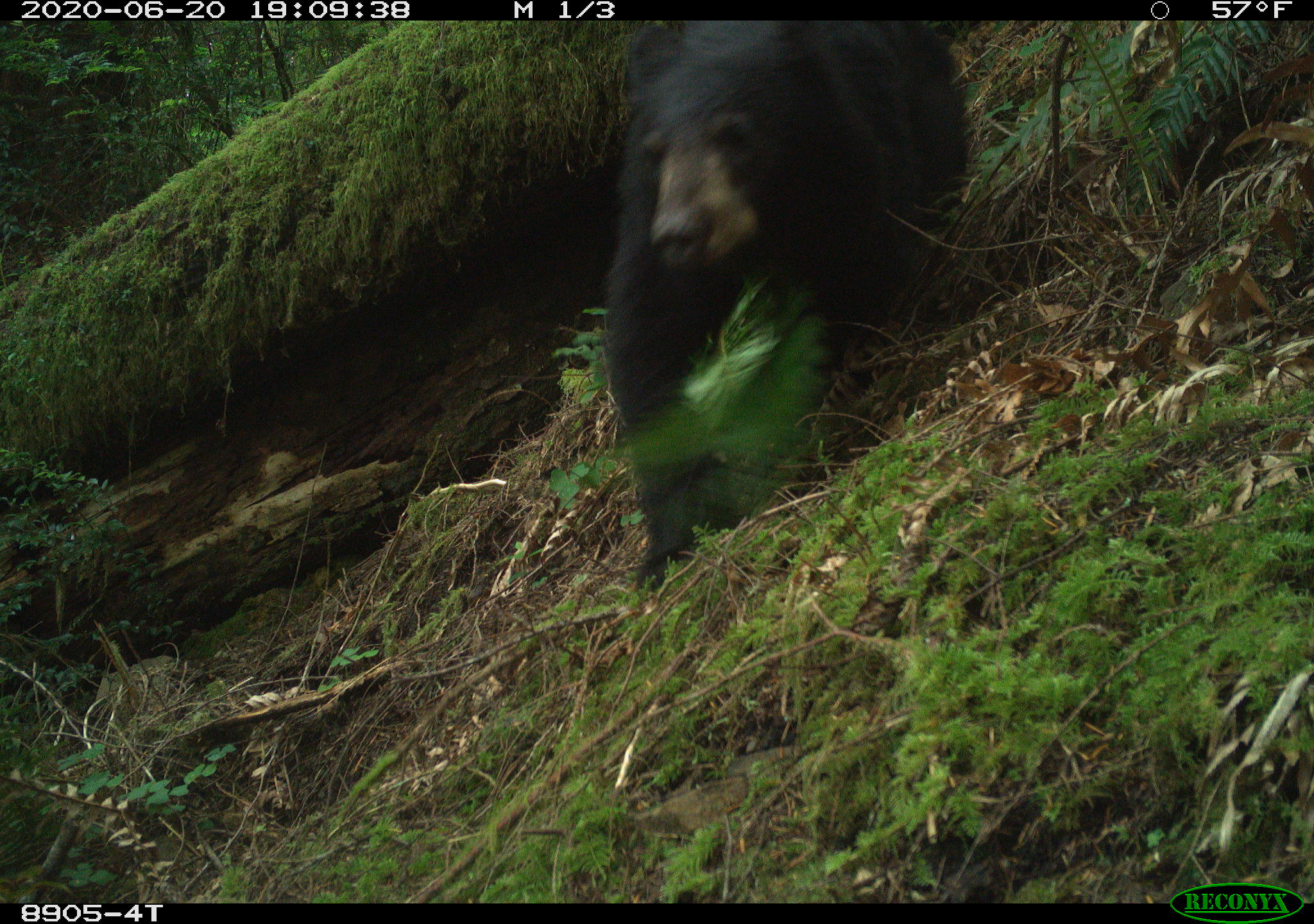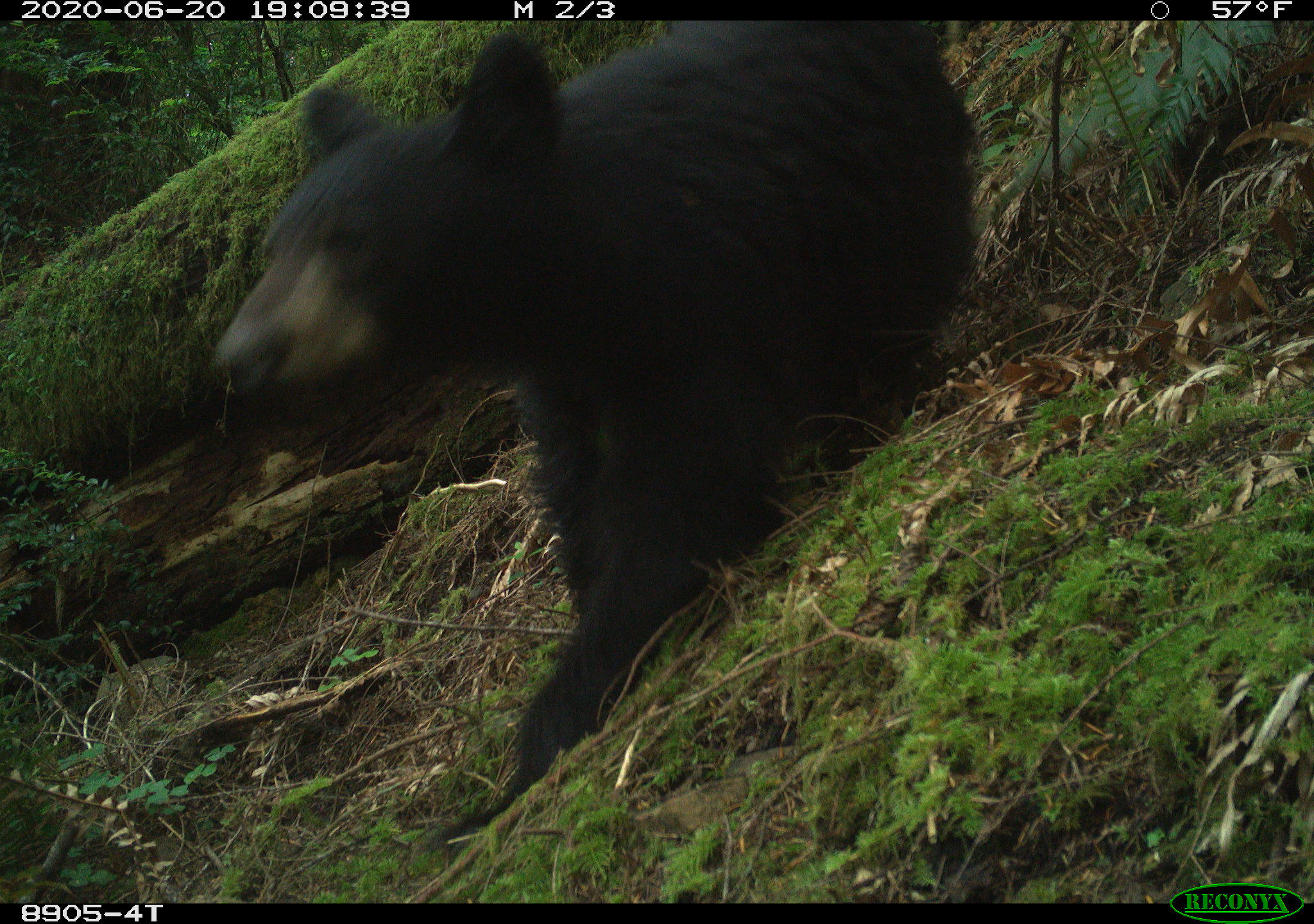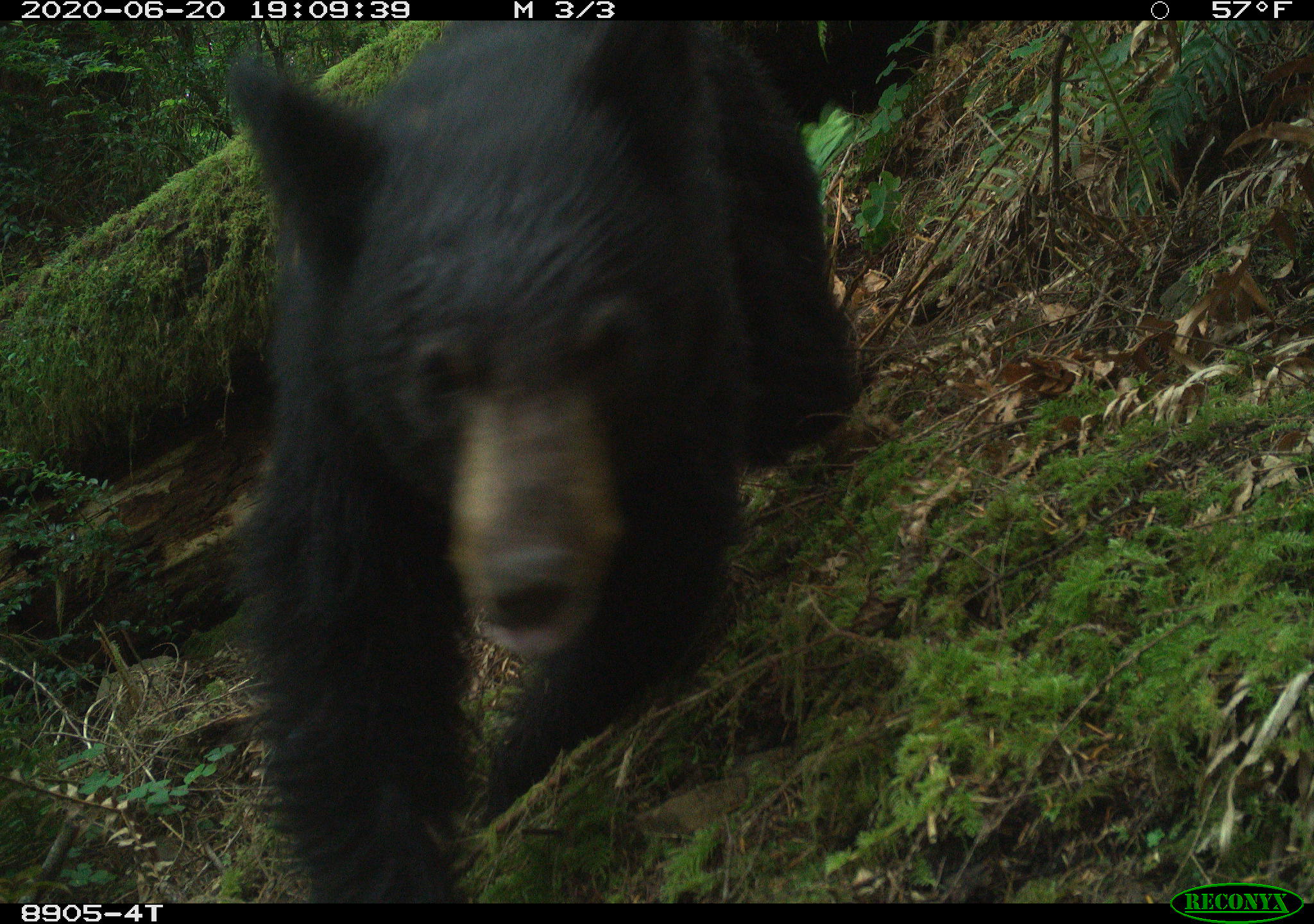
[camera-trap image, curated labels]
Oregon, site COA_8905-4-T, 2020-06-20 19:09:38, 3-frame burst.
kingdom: Animalia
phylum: Chordata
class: Mammalia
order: Carnivora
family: Ursidae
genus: Ursus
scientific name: Ursus americanus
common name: american black bear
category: black bear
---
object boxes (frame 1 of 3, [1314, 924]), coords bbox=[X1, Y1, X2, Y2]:
black bear: bbox=[604, 25, 991, 584]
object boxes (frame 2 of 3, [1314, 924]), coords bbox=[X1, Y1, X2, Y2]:
black bear: bbox=[199, 24, 975, 790]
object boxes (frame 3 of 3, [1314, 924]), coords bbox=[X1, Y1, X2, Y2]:
black bear: bbox=[199, 24, 871, 889]